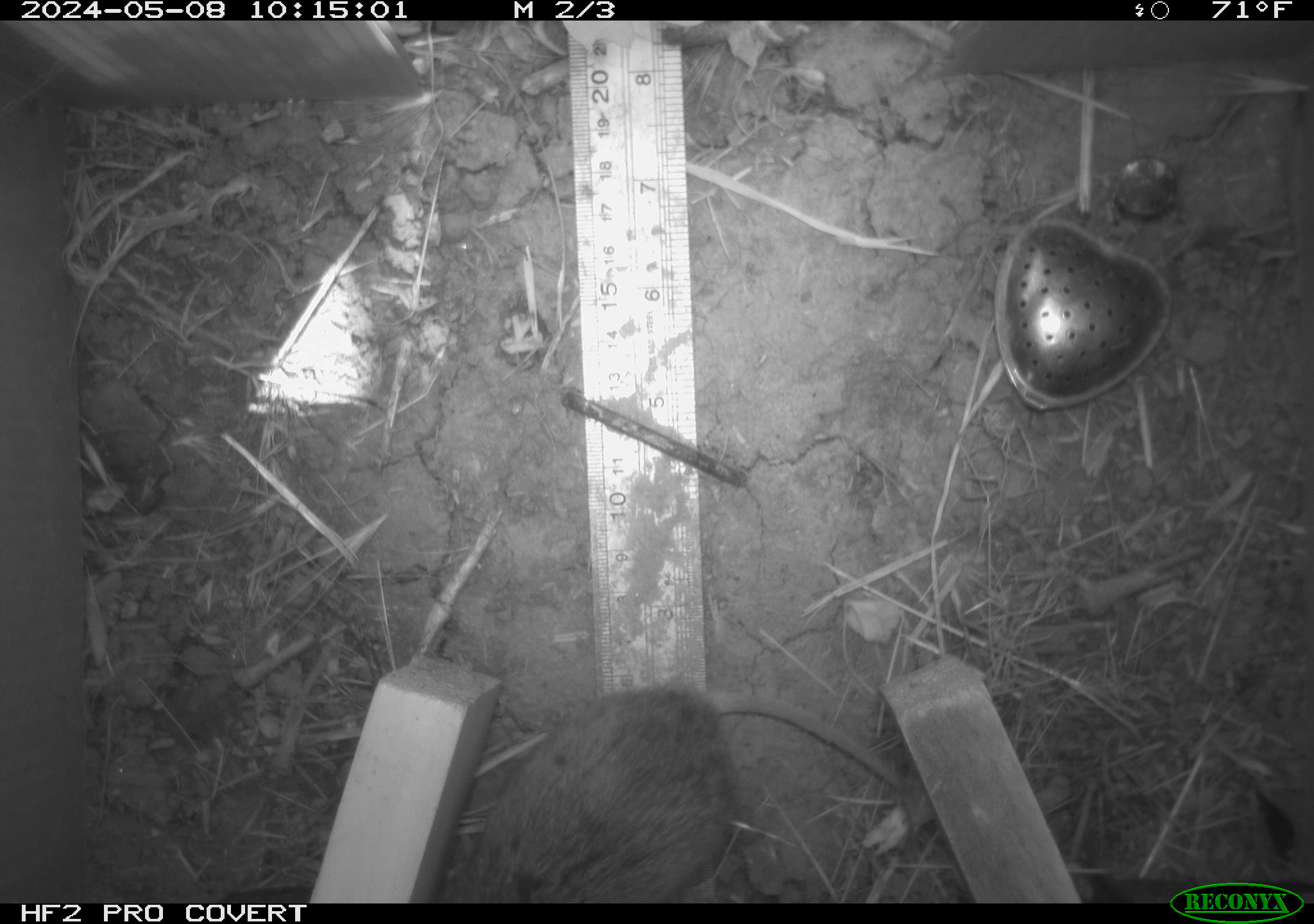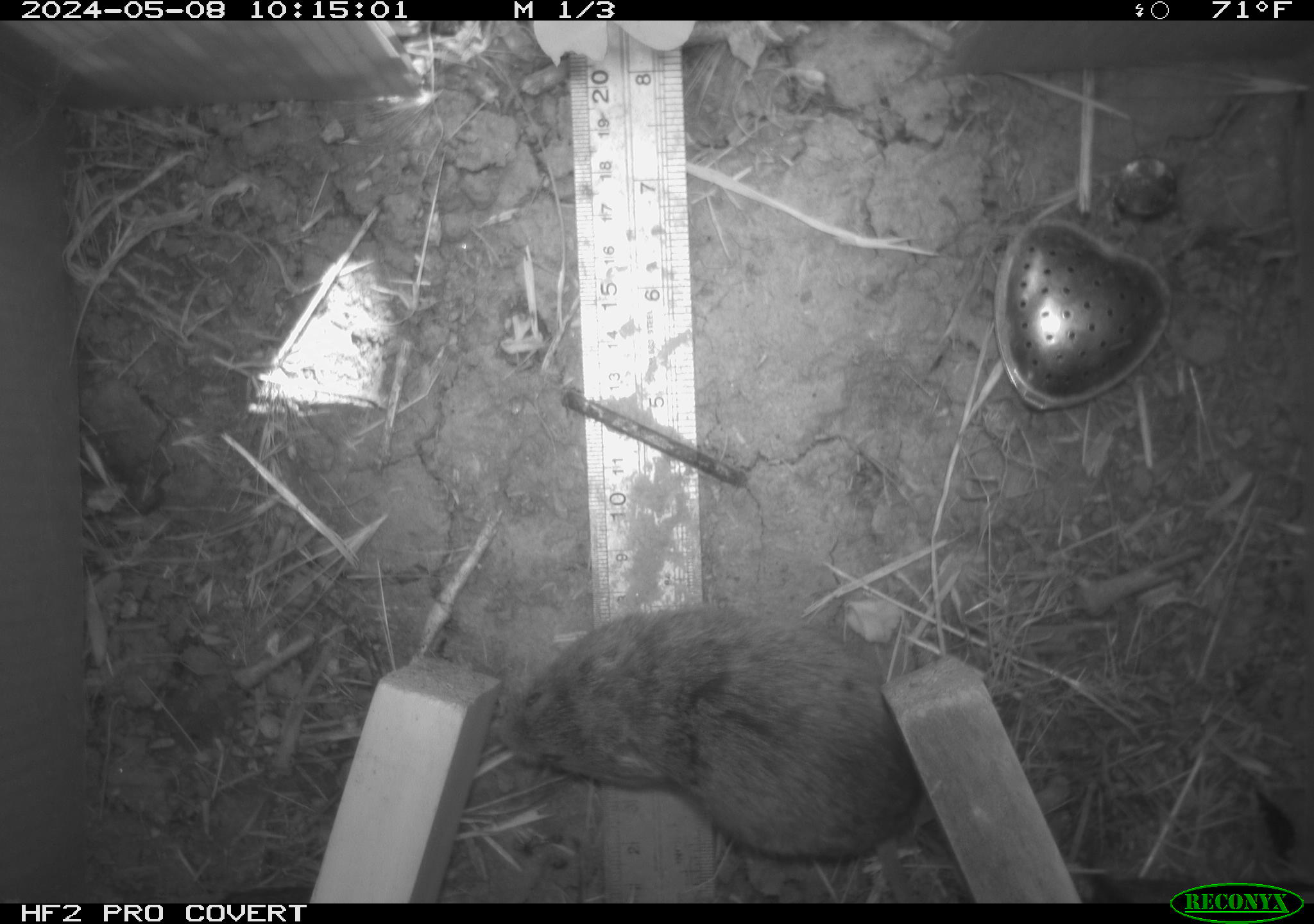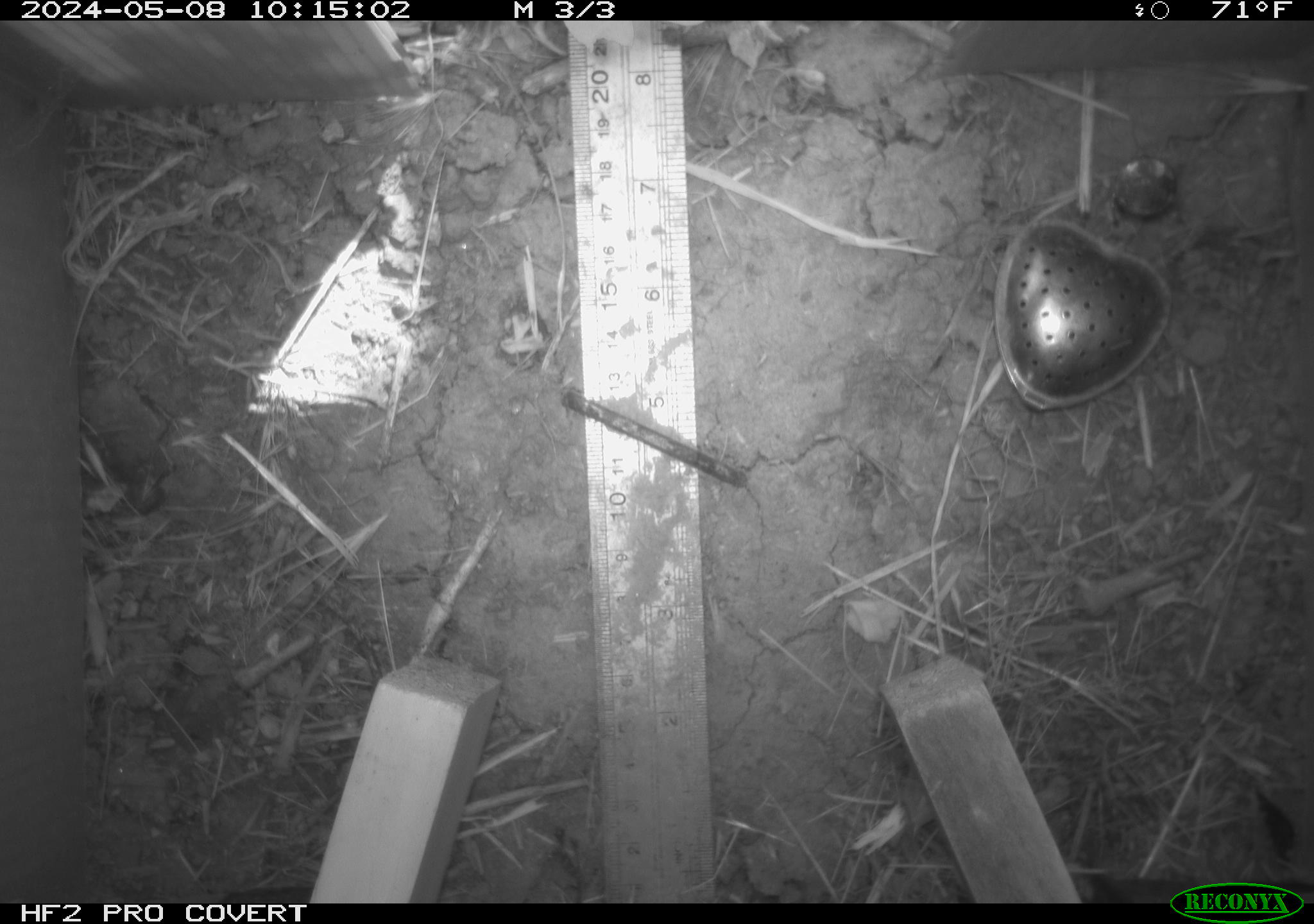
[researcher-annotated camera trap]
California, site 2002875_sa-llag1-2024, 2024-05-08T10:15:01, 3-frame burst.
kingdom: Animalia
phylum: Chordata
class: Mammalia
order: Rodentia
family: Cricetidae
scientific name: Arvicolinae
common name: voles, lemmings, and muskrats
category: arvicolinae subfamily